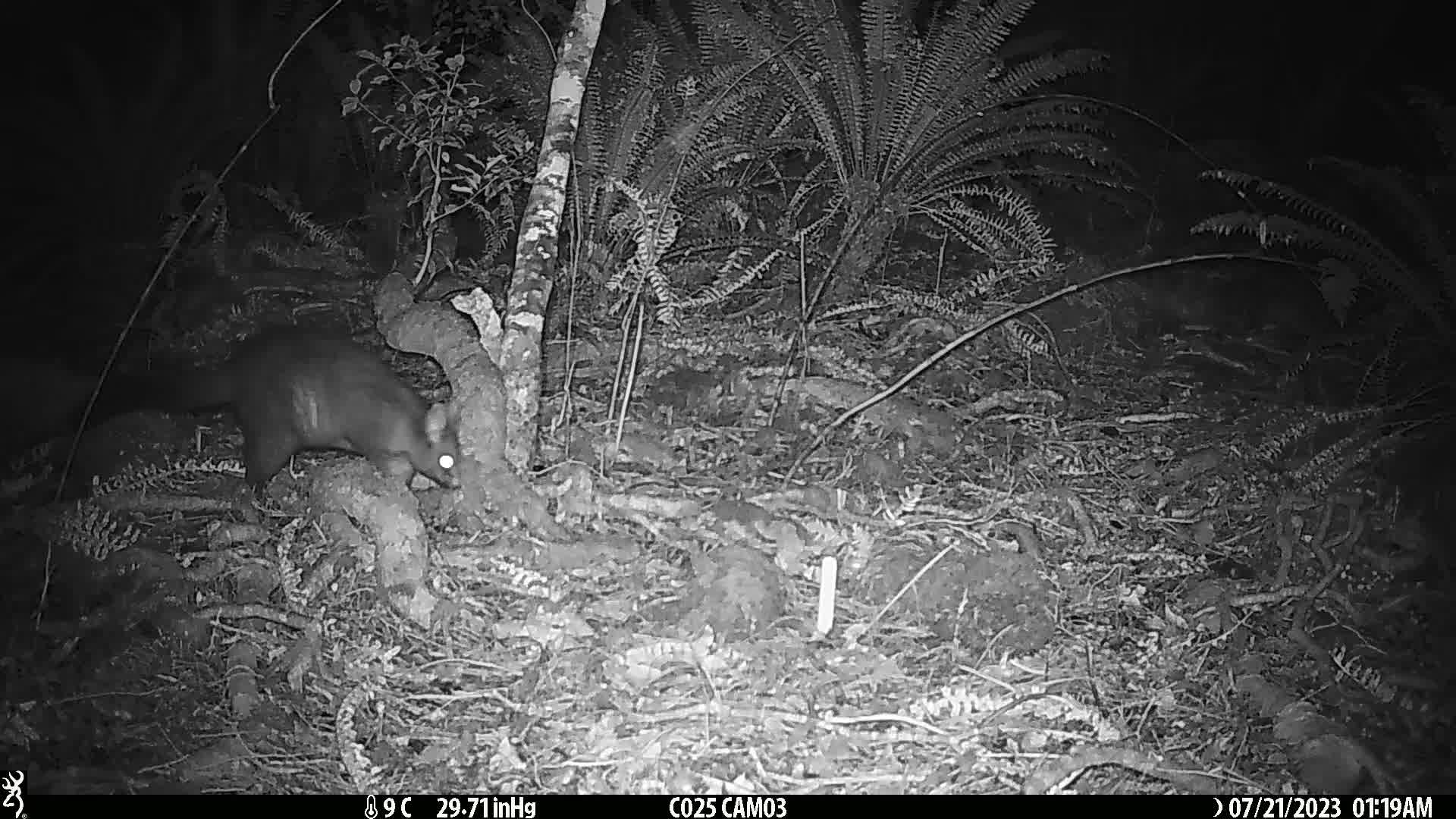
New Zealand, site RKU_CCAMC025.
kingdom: Animalia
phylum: Chordata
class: Mammalia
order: Diprotodontia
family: Phalangeridae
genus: Trichosurus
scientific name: Trichosurus vulpecula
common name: common brushtail possum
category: possum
Possum (common brushtail possum) (Trichosurus vulpecula).